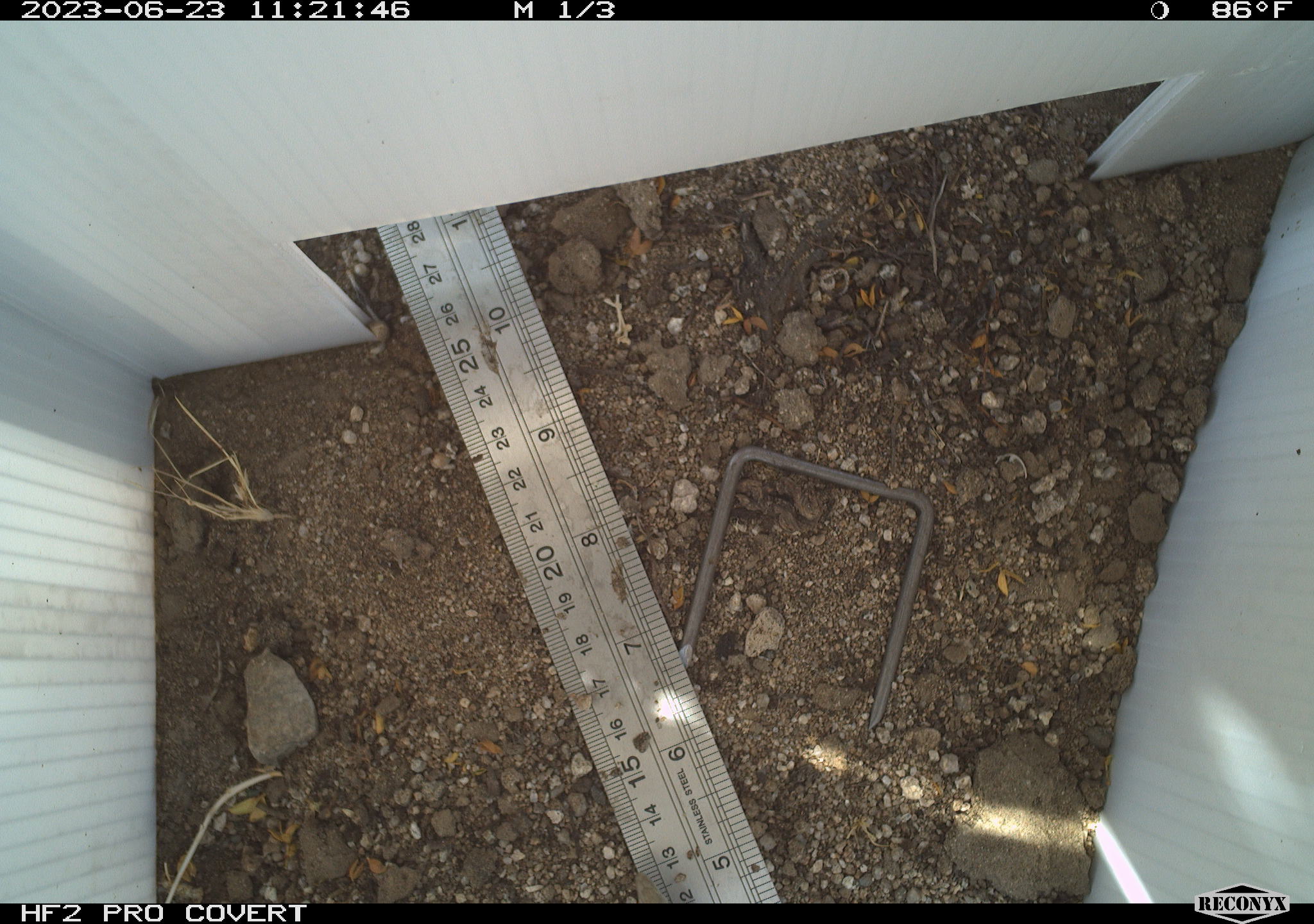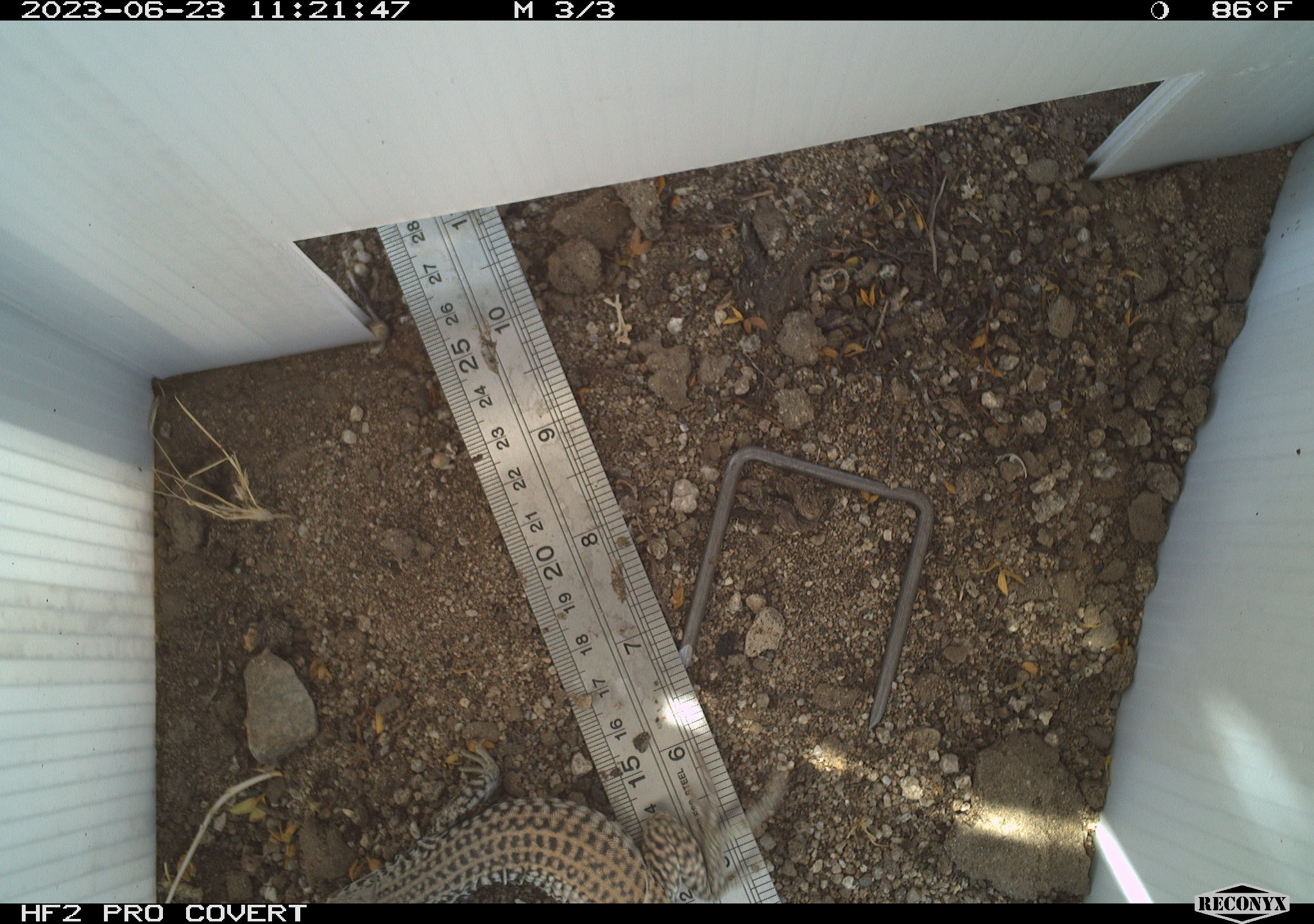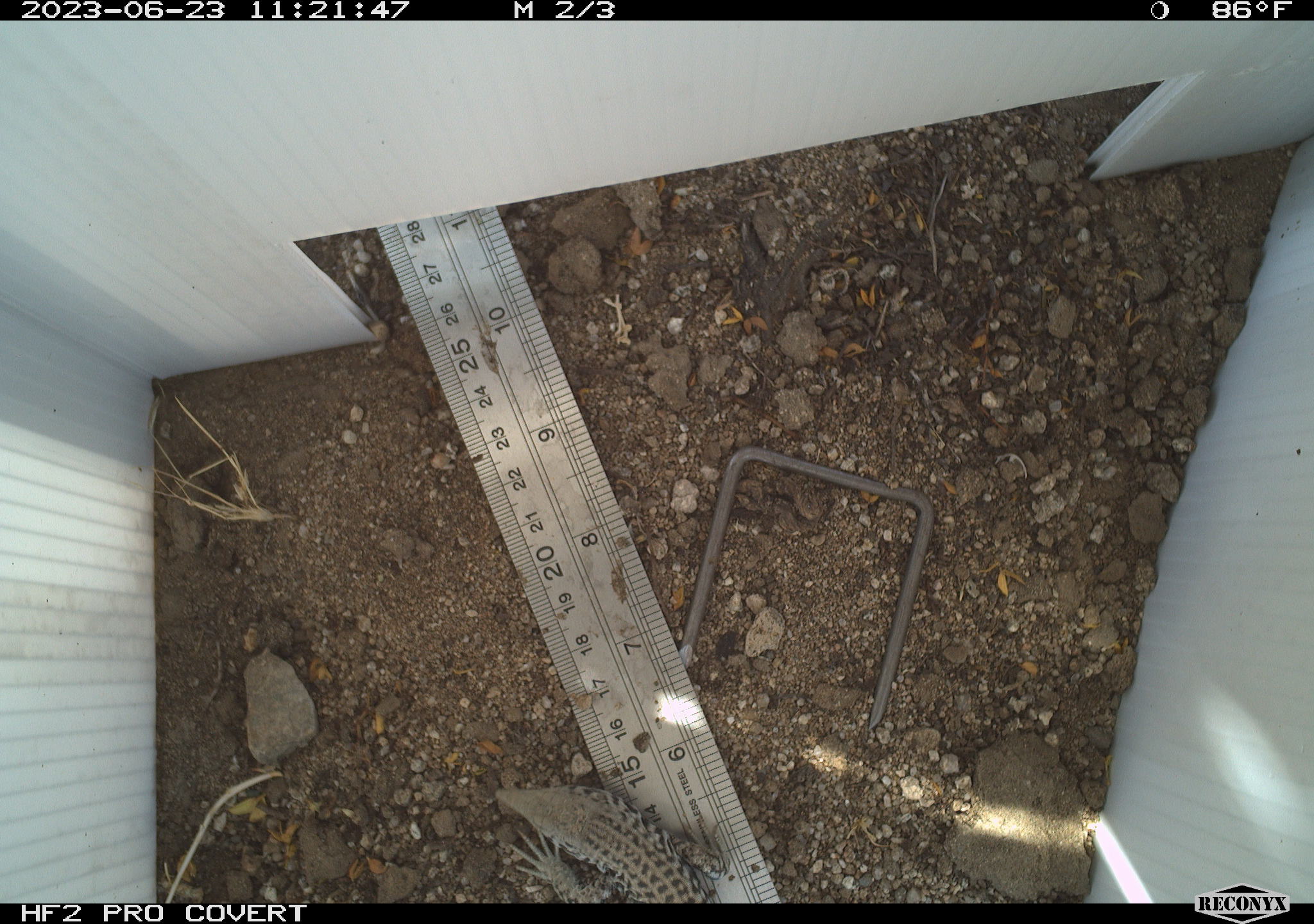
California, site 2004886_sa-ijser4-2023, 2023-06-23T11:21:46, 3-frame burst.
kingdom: Animalia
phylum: Chordata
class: Reptilia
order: Squamata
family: Teiidae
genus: Aspidoscelis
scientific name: Aspidoscelis tigris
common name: western whiptail